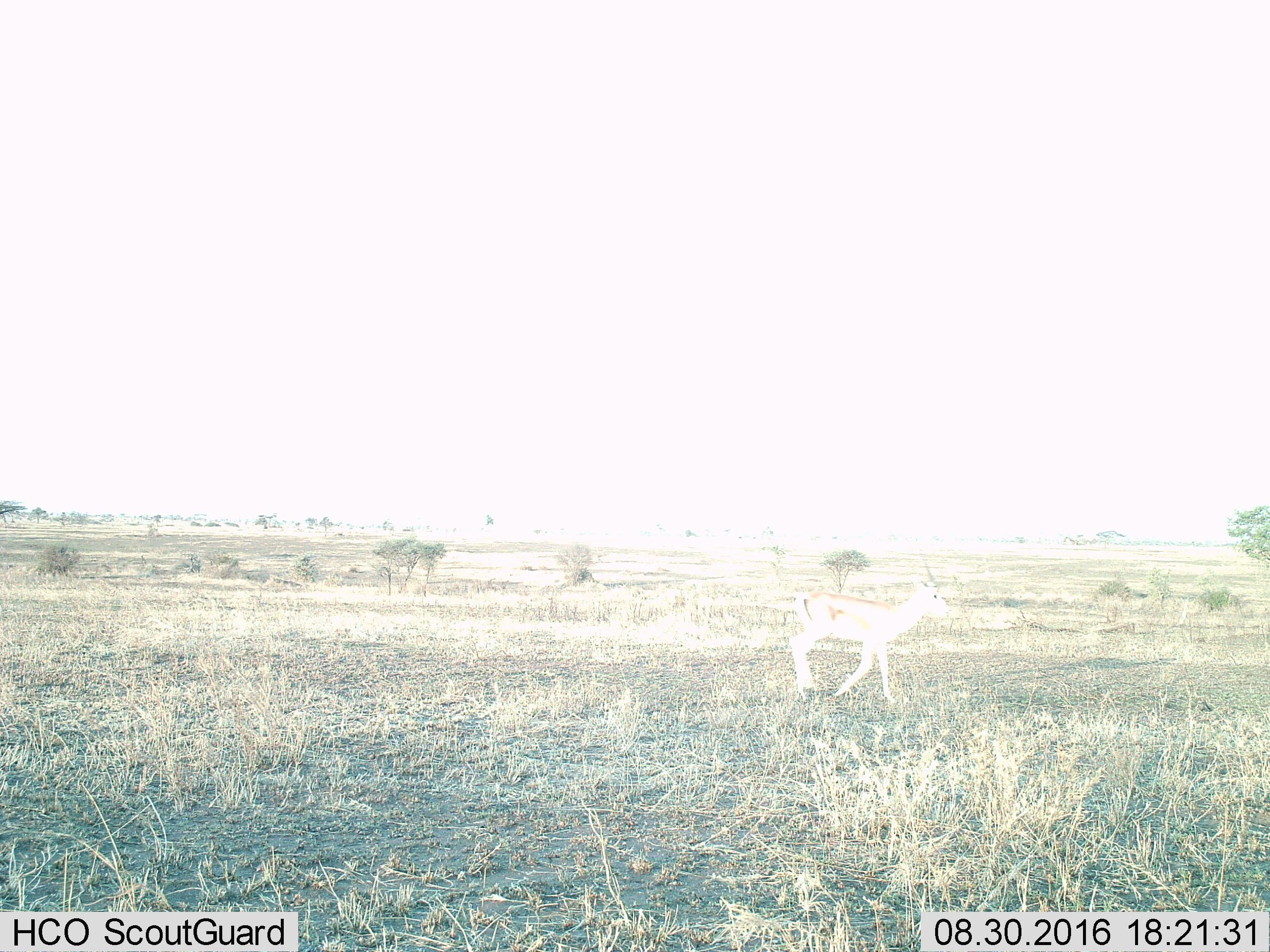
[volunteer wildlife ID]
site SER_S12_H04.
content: unidentified animal